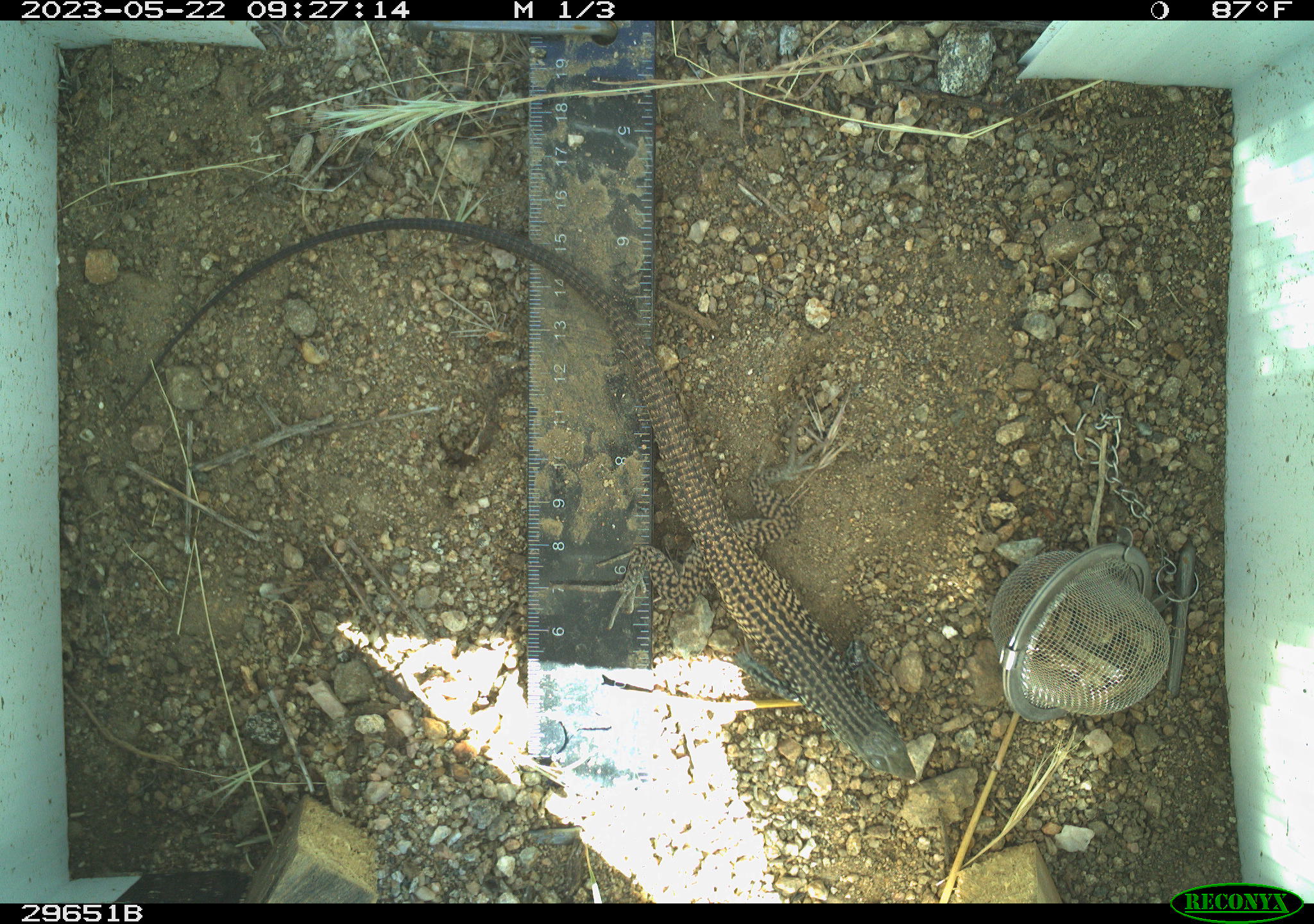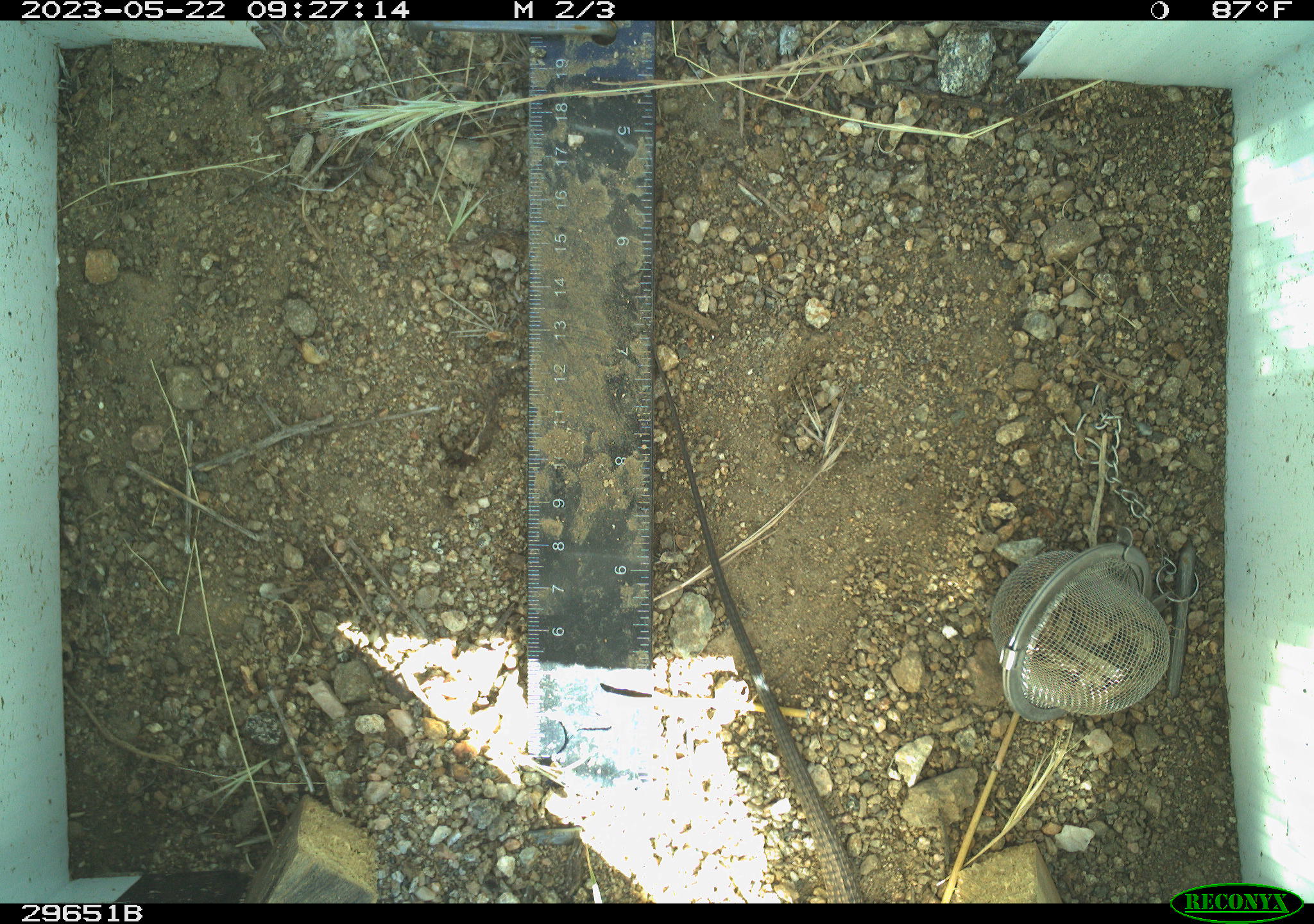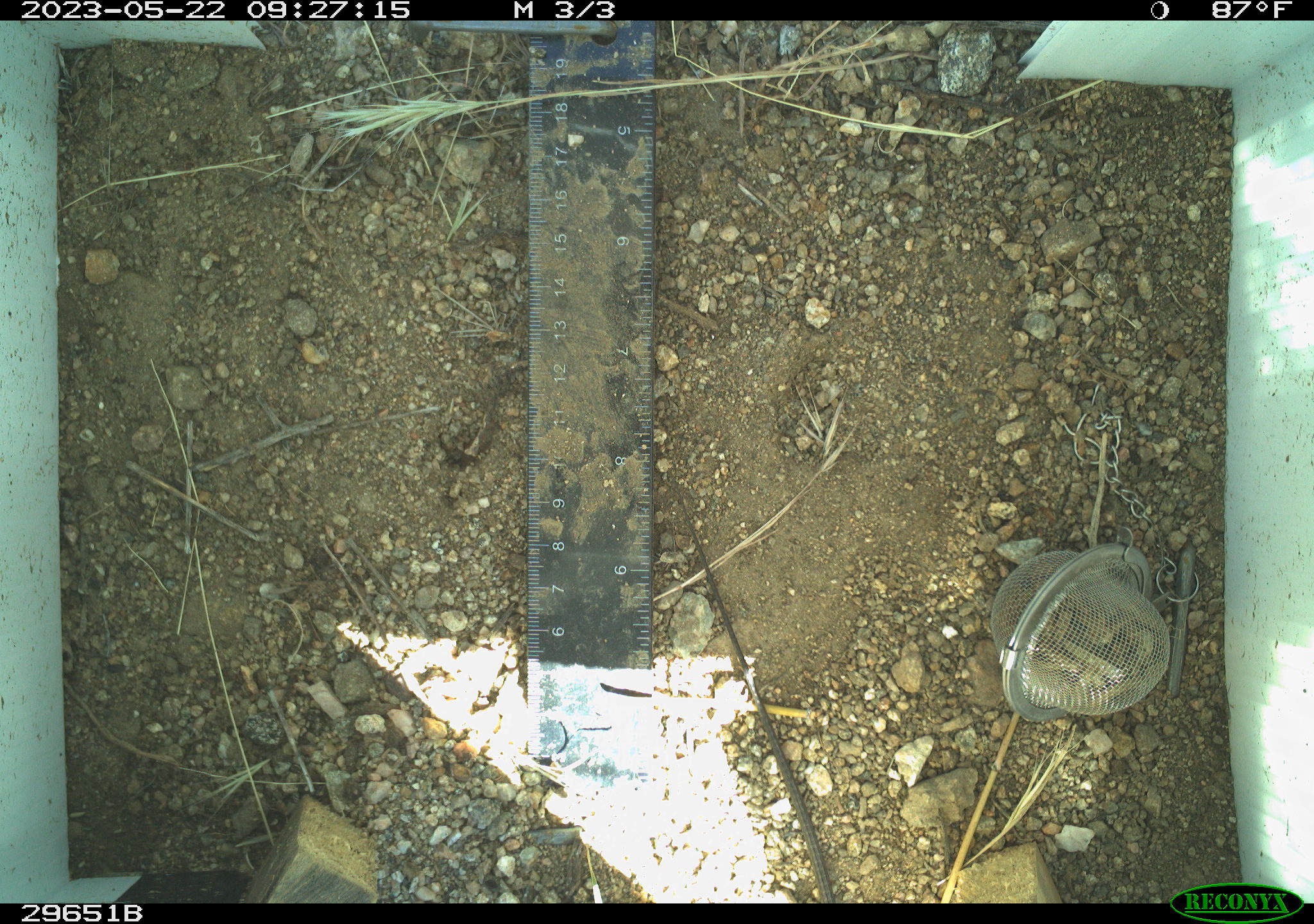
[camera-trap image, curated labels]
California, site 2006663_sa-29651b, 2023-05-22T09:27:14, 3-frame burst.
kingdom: Animalia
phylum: Chordata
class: Reptilia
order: Squamata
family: Teiidae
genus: Aspidoscelis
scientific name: Aspidoscelis tigris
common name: western whiptail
Western whiptail (Aspidoscelis tigris).